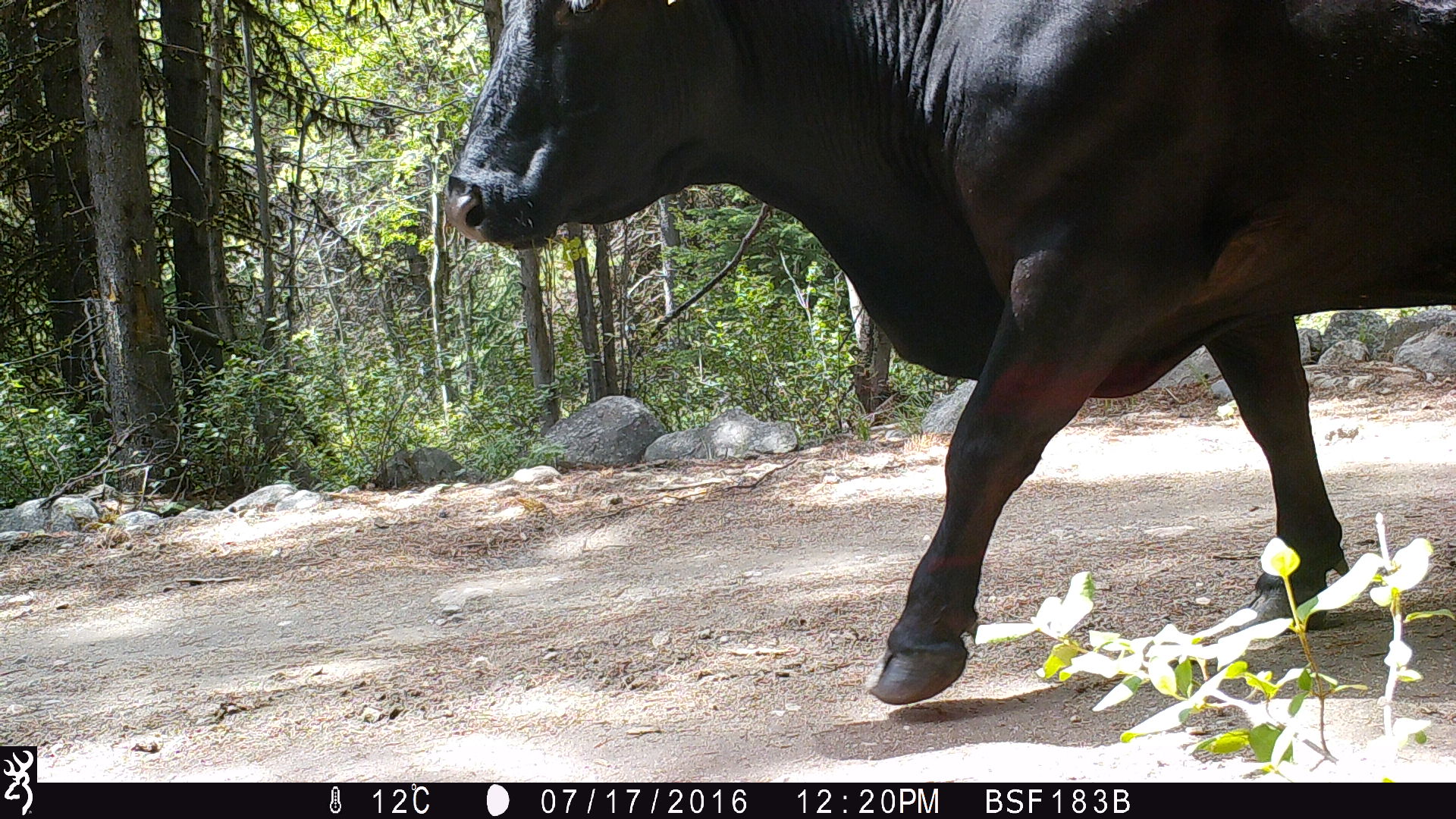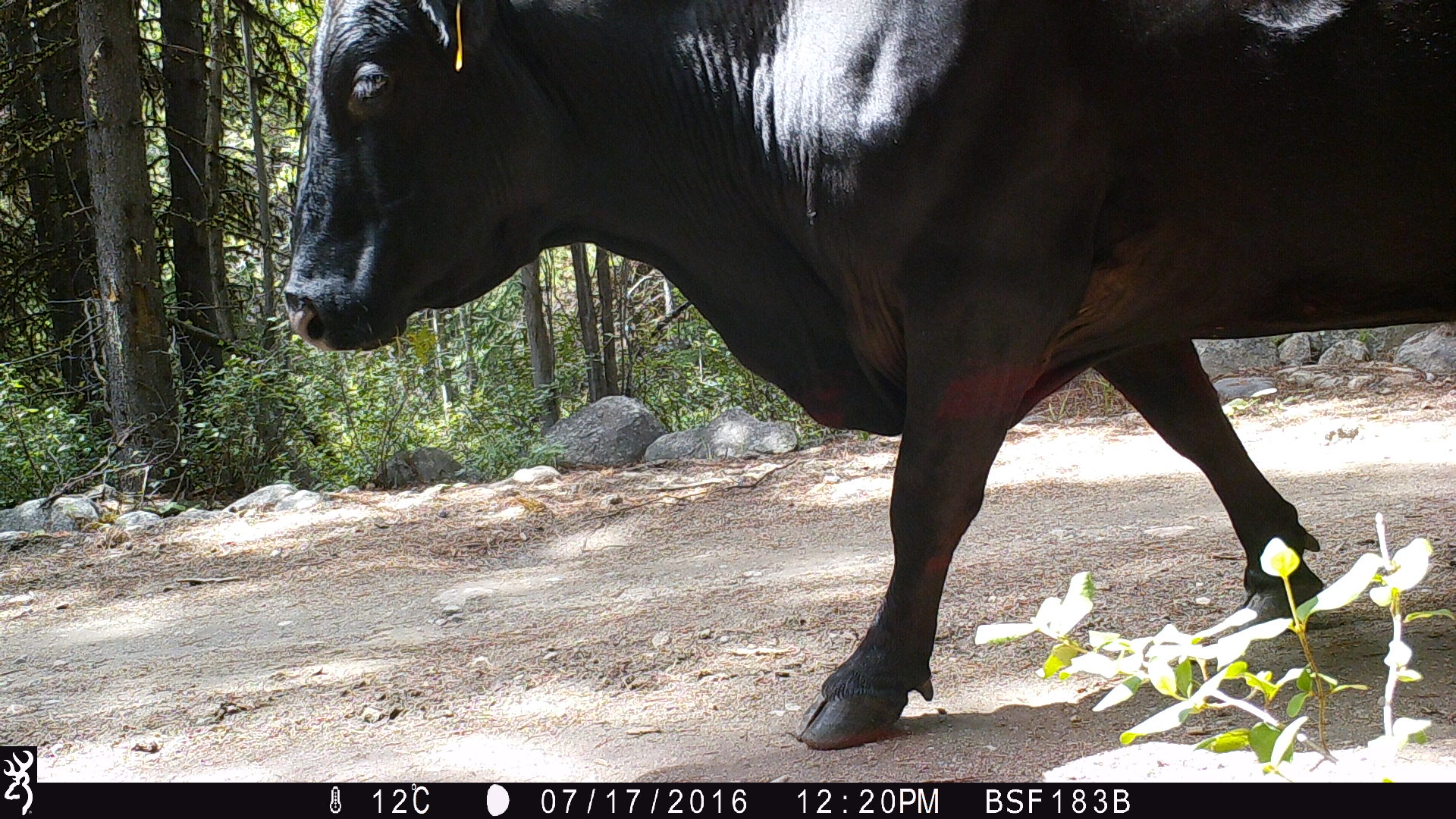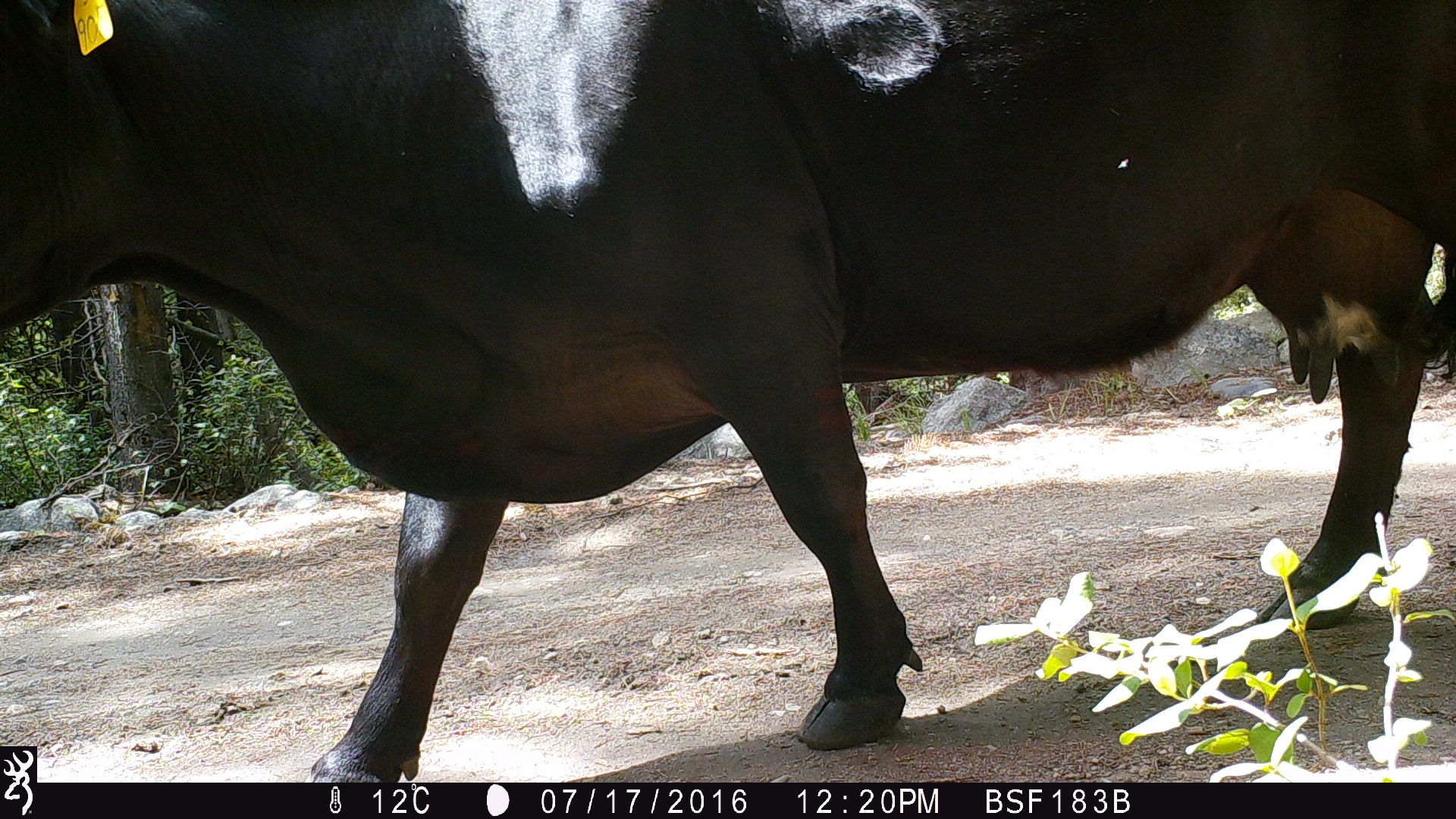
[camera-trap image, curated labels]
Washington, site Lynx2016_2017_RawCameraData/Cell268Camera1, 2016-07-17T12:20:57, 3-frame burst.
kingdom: Animalia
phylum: Chordata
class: Mammalia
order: Artiodactyla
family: Bovidae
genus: Bos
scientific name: Bos taurus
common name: domestic cattle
Domestic cattle (Bos taurus). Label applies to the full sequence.